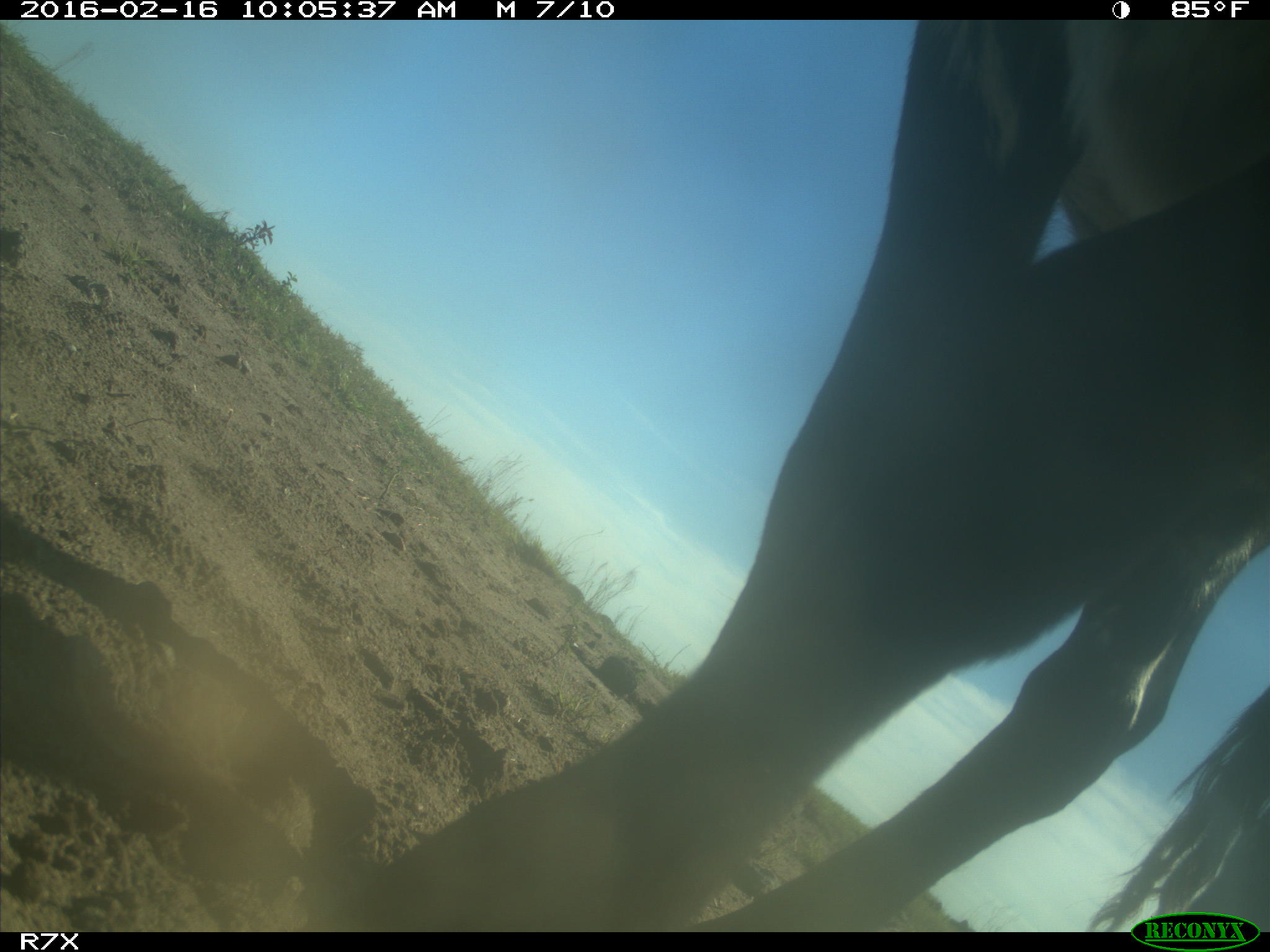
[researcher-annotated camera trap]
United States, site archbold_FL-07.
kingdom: Animalia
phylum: Chordata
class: Mammalia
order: Artiodactyla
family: Bovidae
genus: Bos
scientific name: Bos taurus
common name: domestic cow